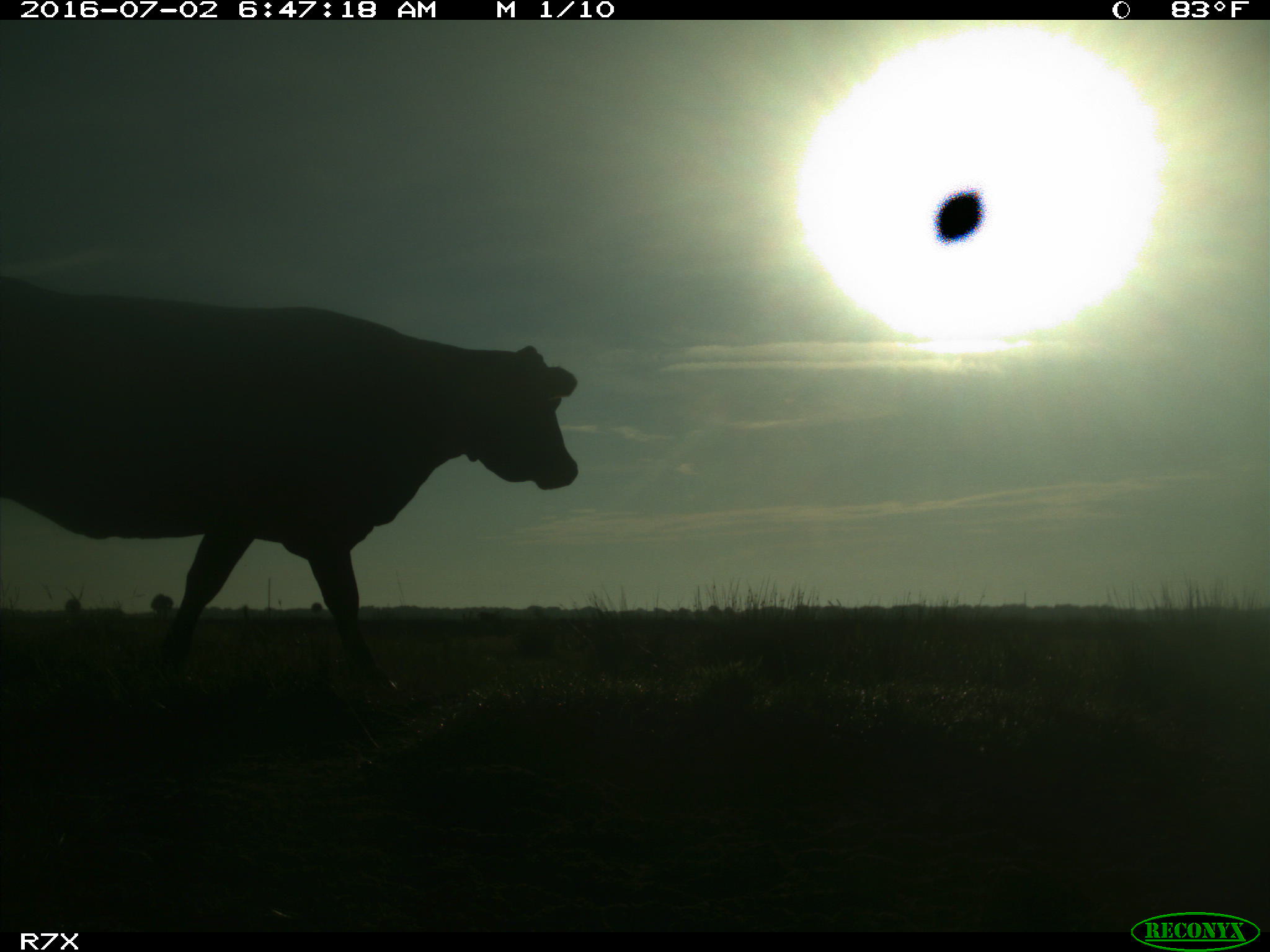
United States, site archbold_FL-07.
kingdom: Animalia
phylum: Chordata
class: Mammalia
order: Artiodactyla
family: Bovidae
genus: Bos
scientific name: Bos taurus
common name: domestic cow